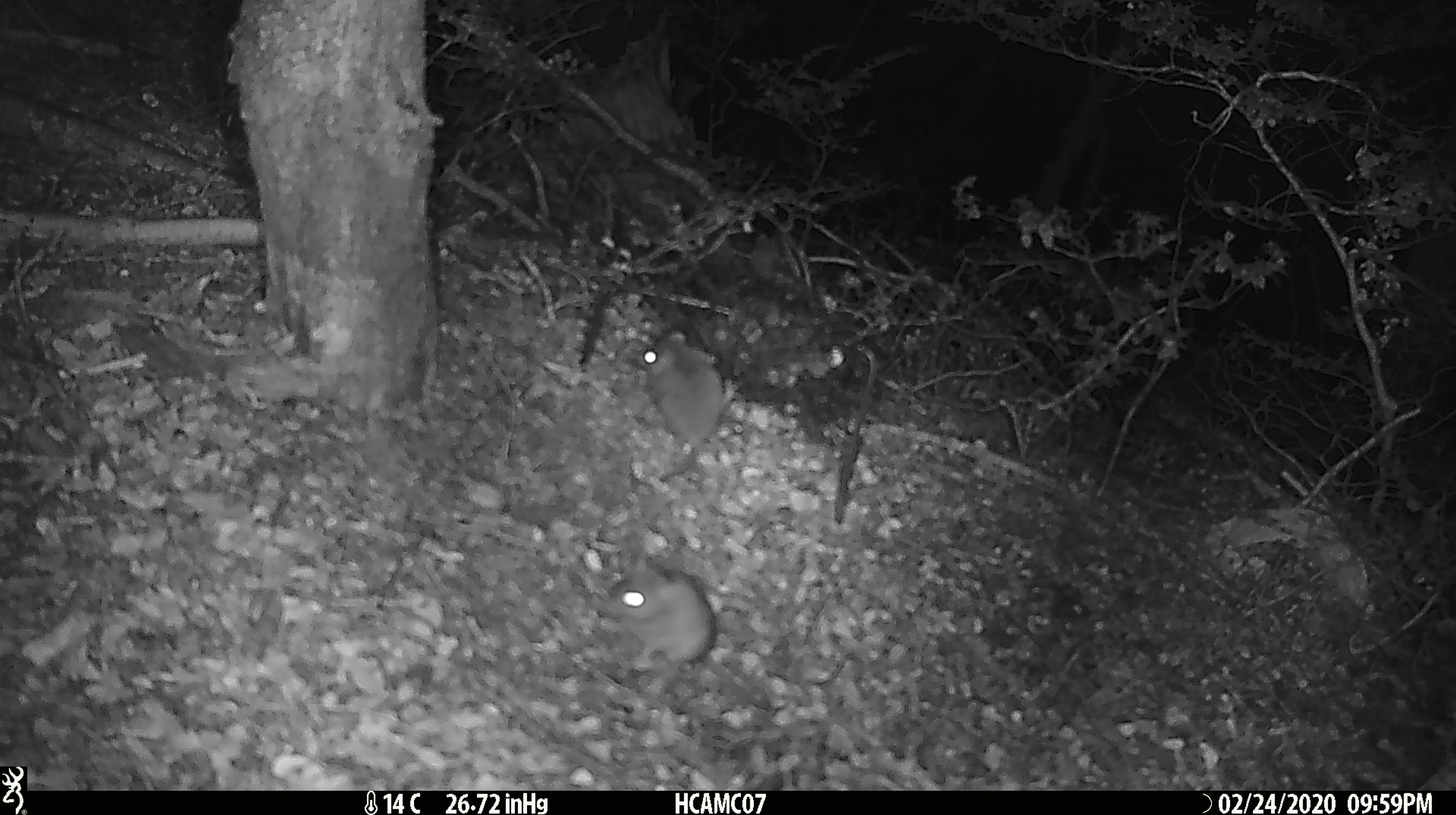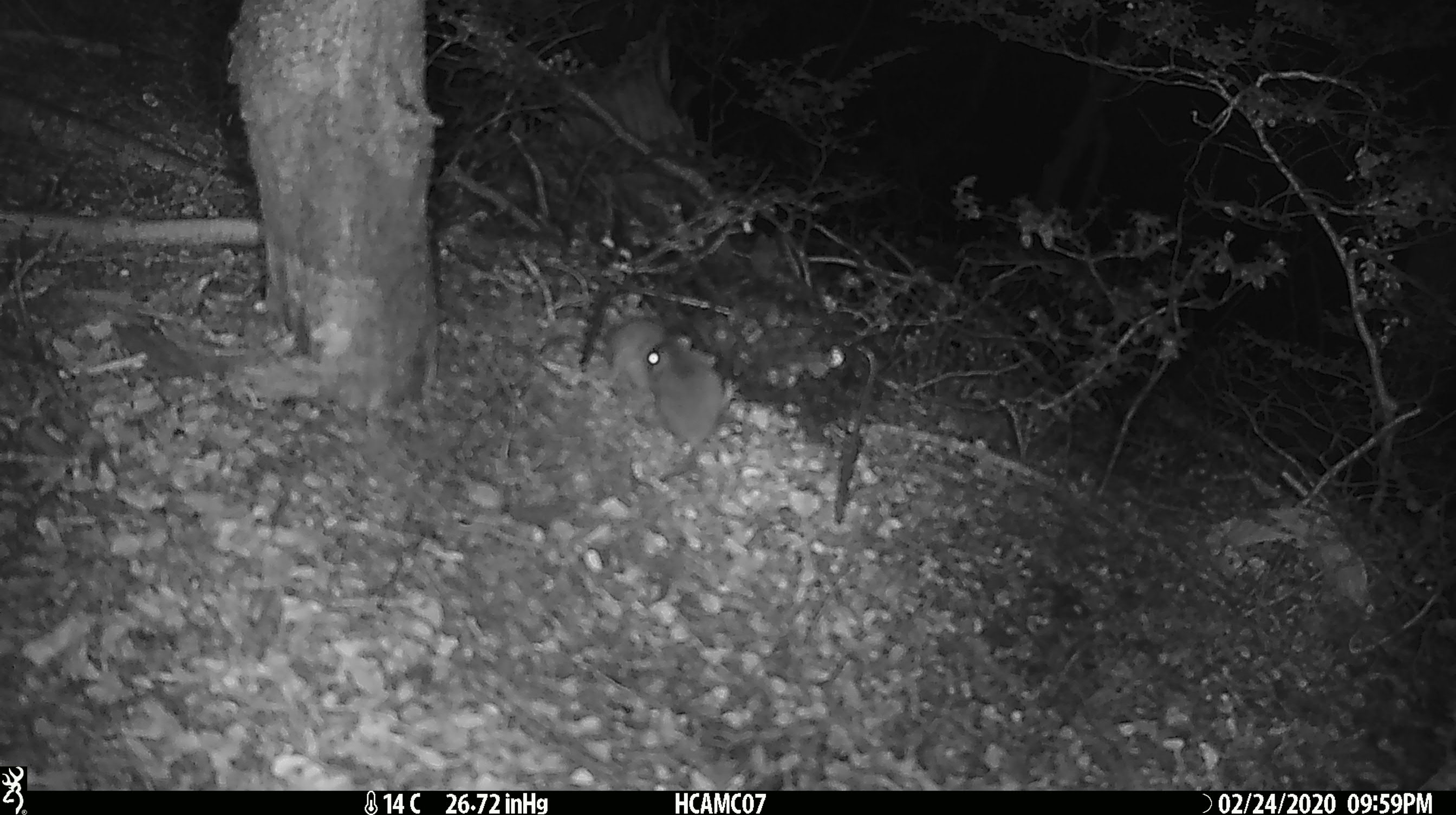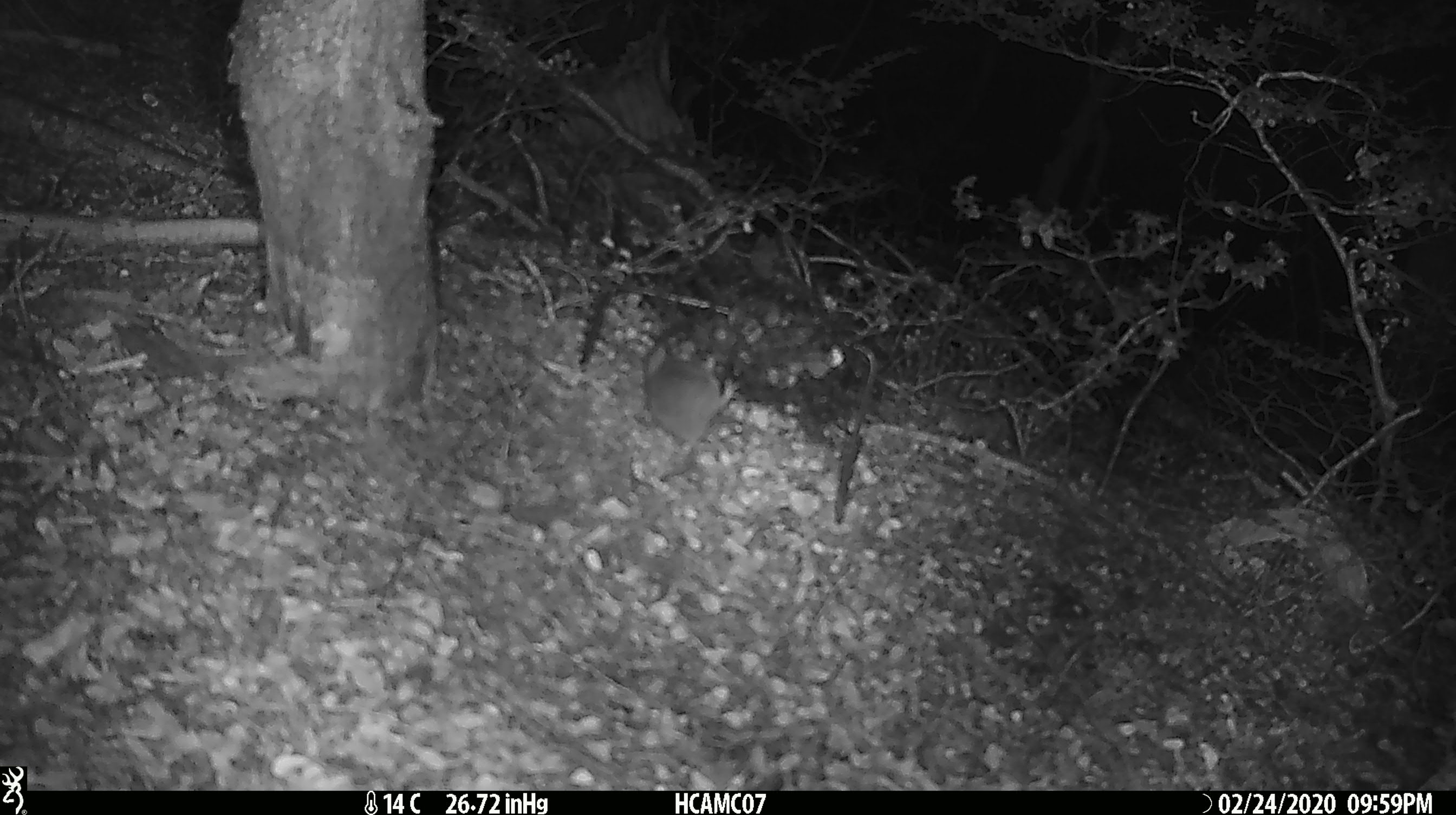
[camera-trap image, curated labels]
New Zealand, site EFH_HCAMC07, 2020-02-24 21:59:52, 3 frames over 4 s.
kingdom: Animalia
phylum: Chordata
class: Mammalia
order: Rodentia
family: Muridae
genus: Mus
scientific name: Mus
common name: mouse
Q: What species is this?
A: Mouse (Mus).